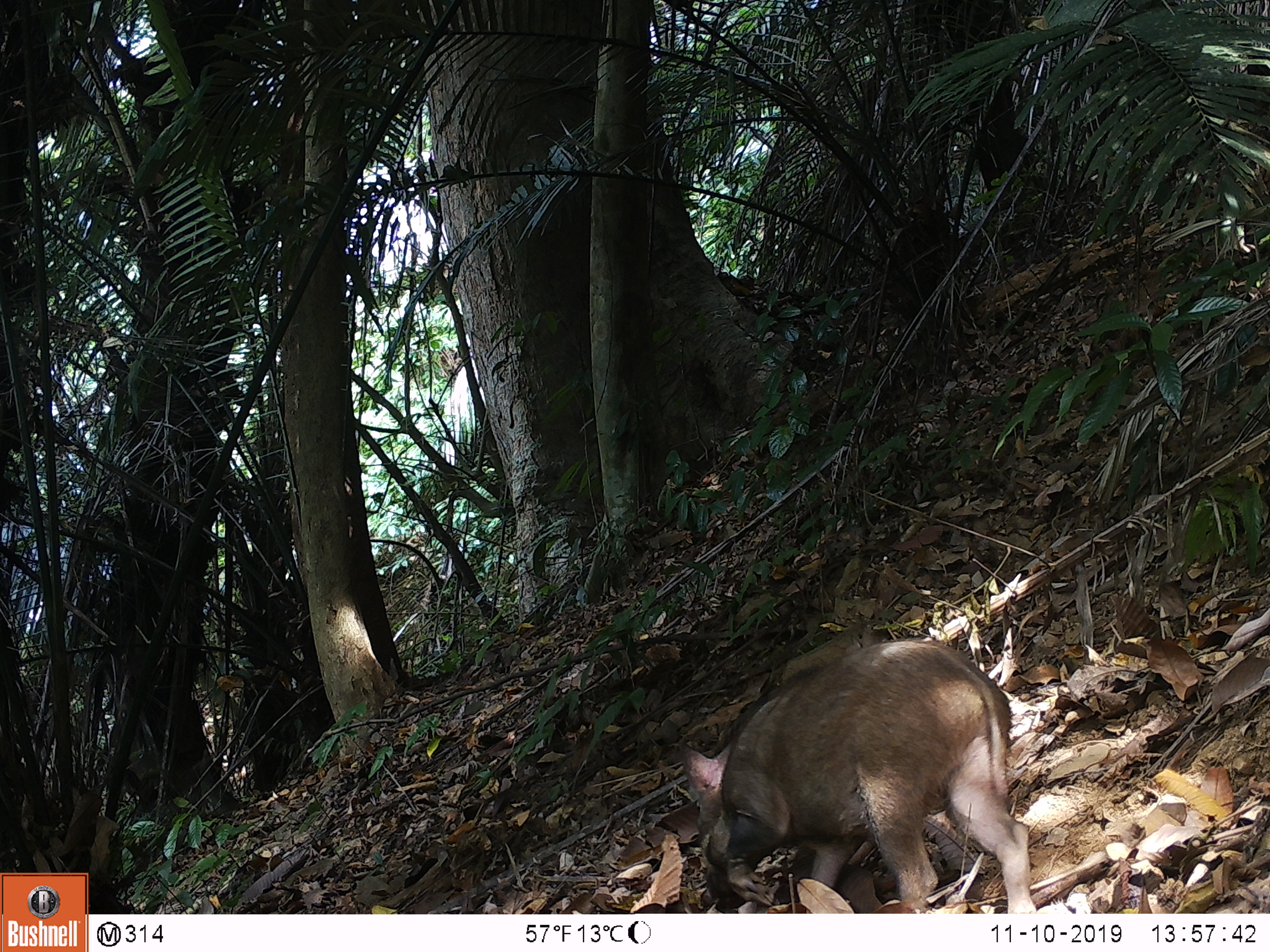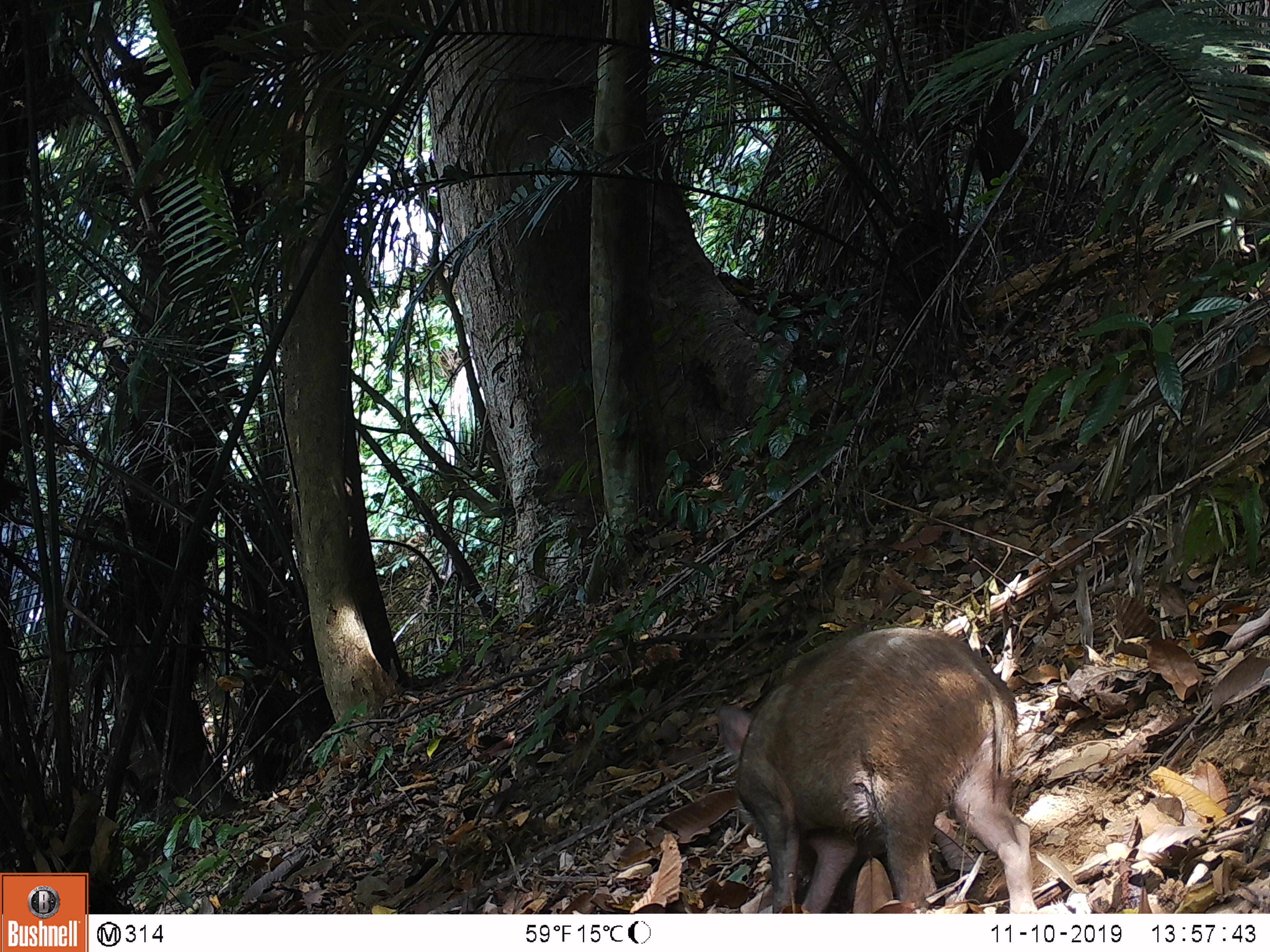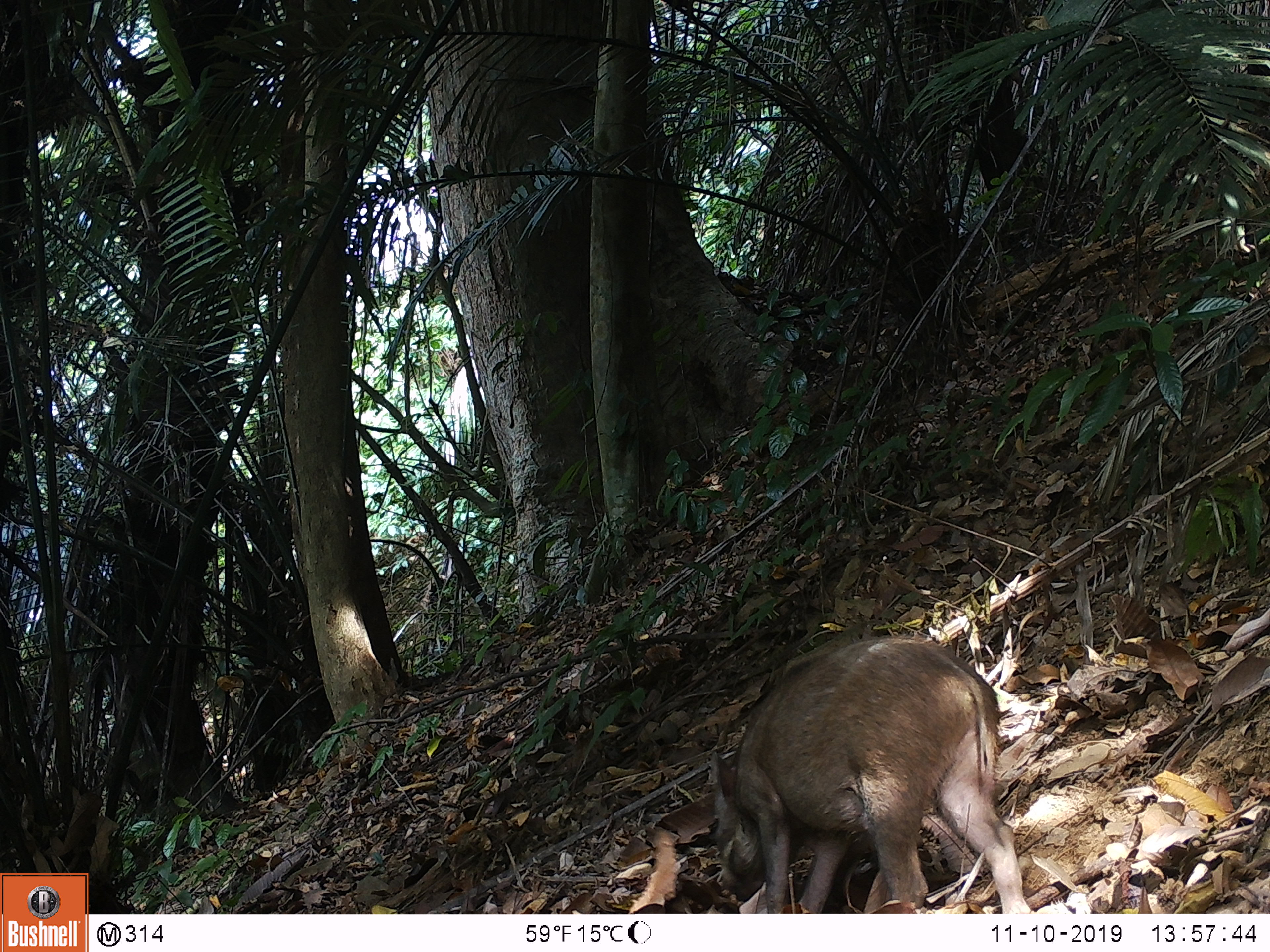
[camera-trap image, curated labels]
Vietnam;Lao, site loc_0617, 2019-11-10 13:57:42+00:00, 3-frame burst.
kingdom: Animalia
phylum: Chordata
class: Mammalia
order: Artiodactyla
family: Suidae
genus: Sus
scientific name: Sus scrofa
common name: eurasian wild pig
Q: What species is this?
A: Eurasian wild pig (Sus scrofa).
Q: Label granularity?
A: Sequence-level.